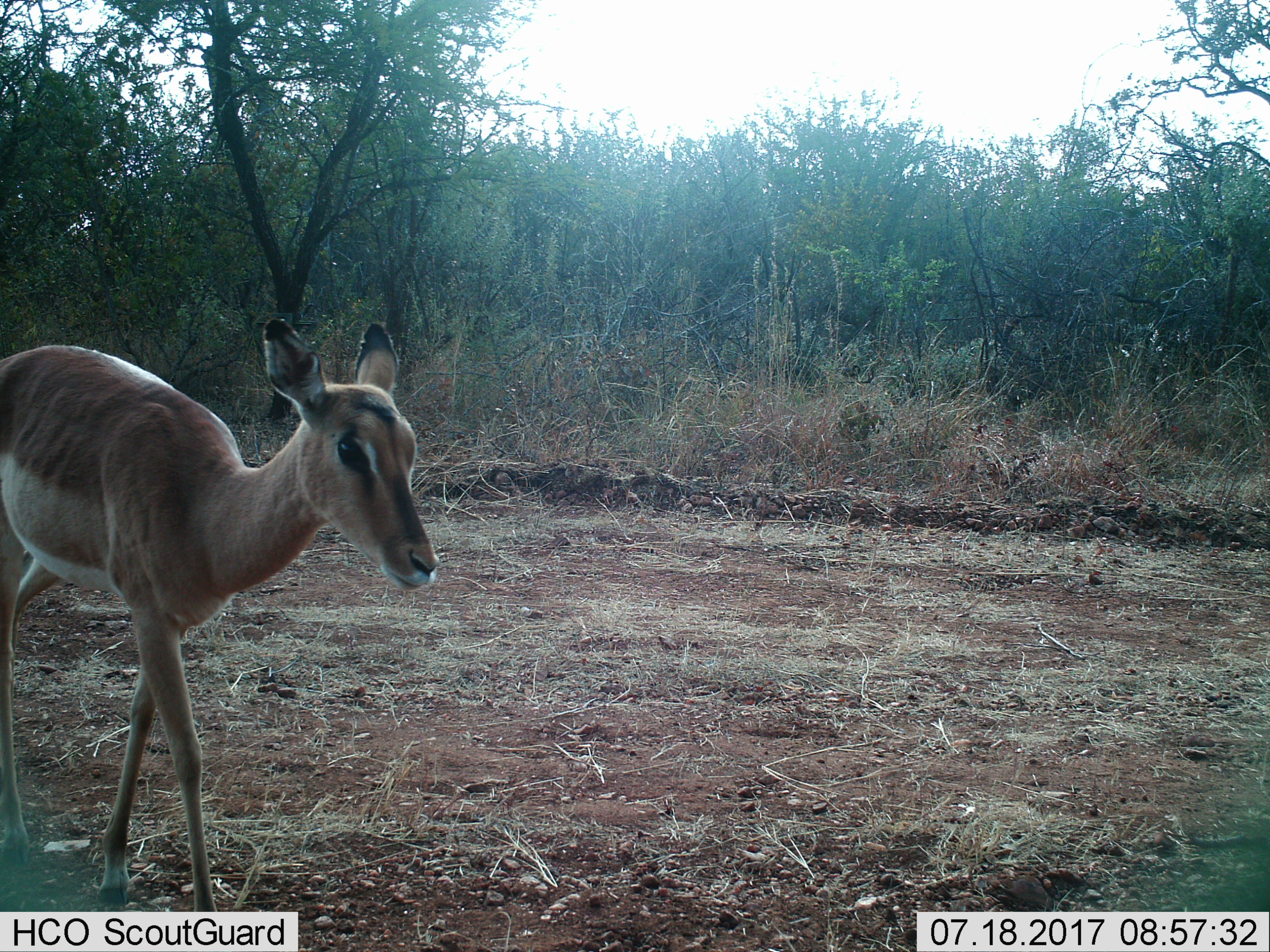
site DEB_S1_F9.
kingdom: Animalia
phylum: Chordata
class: Mammalia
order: Artiodactyla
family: Bovidae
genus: Aepyceros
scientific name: Aepyceros melampus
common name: impala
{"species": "impala (Aepyceros melampus)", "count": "1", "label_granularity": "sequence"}